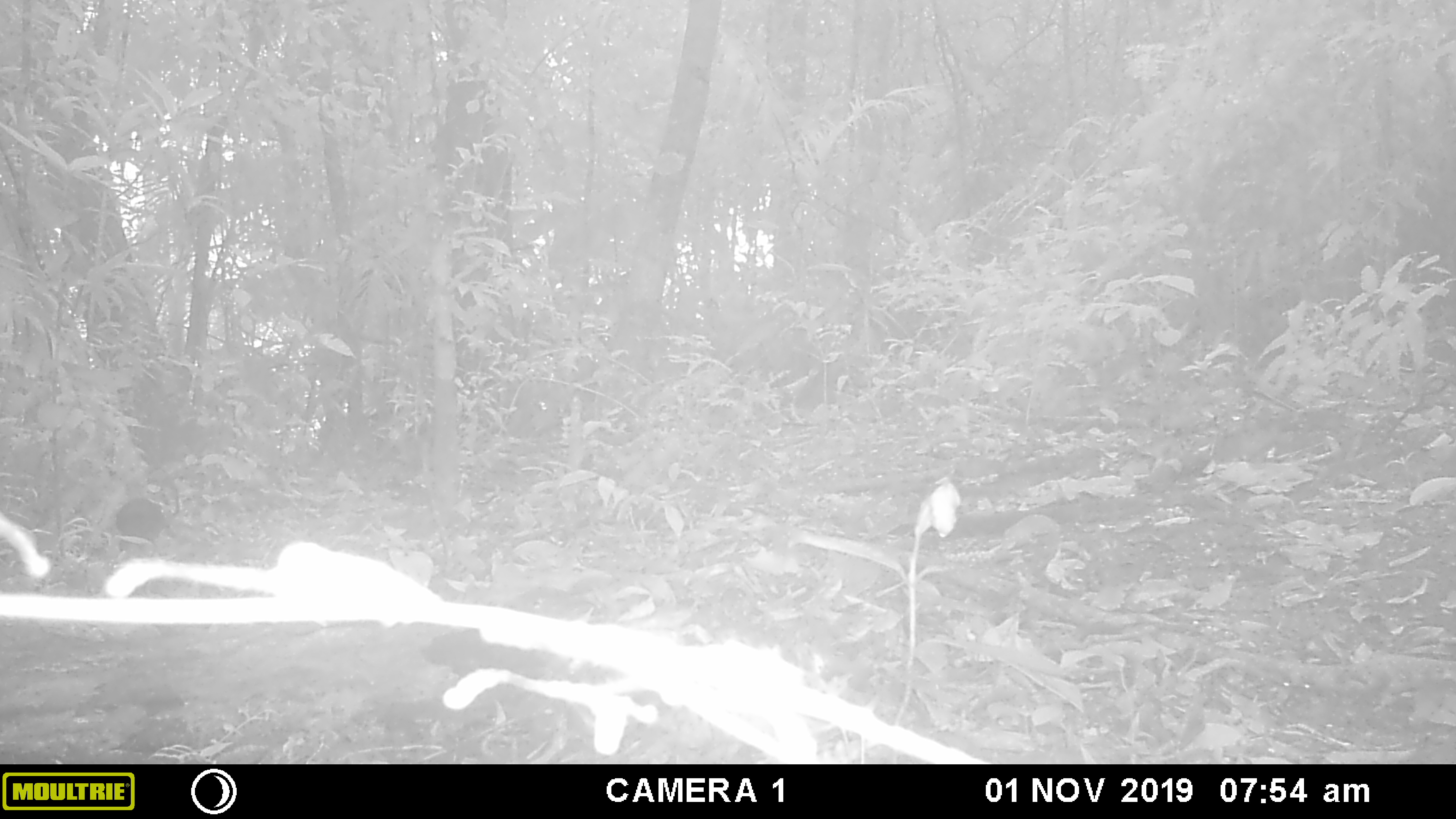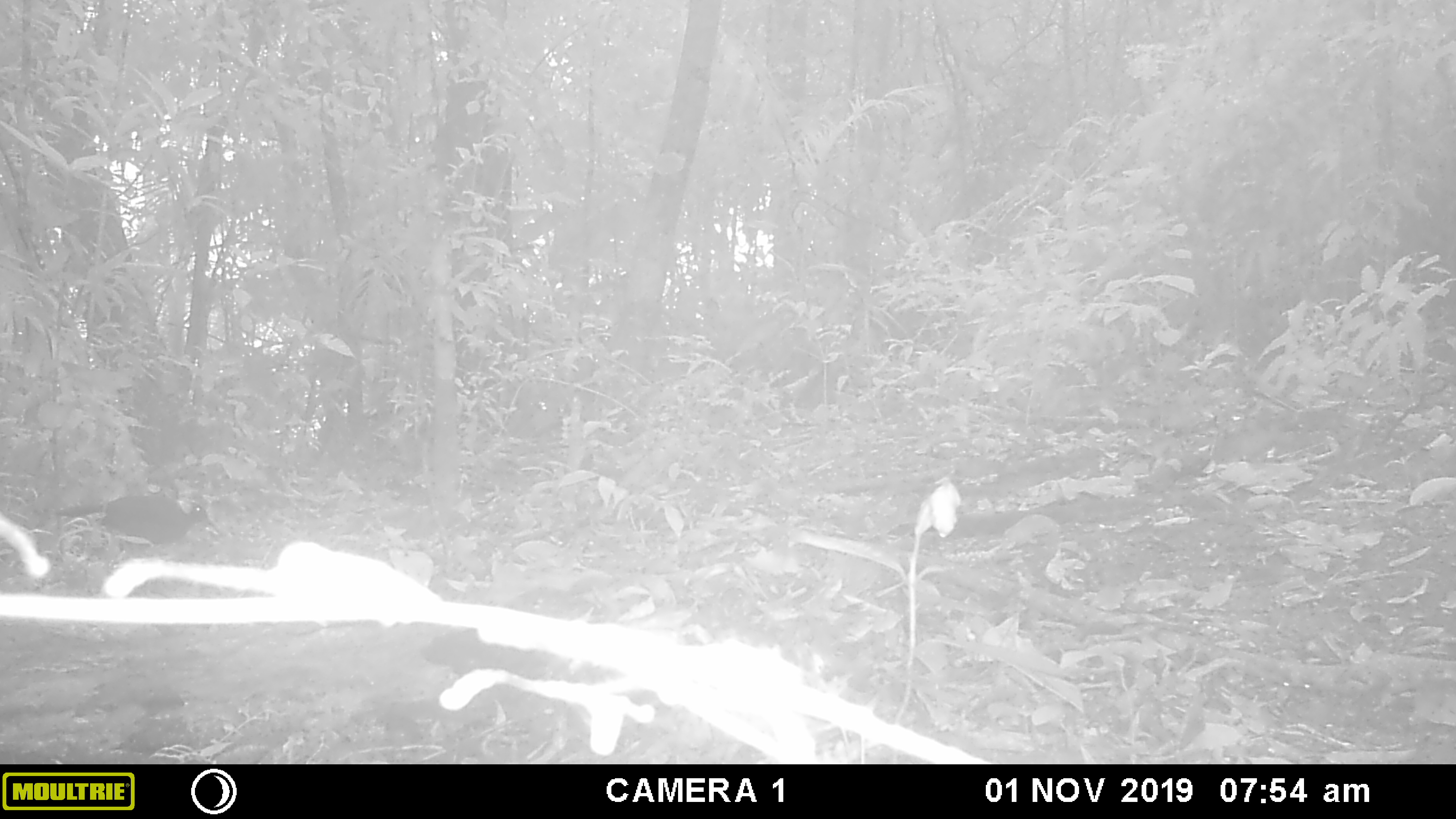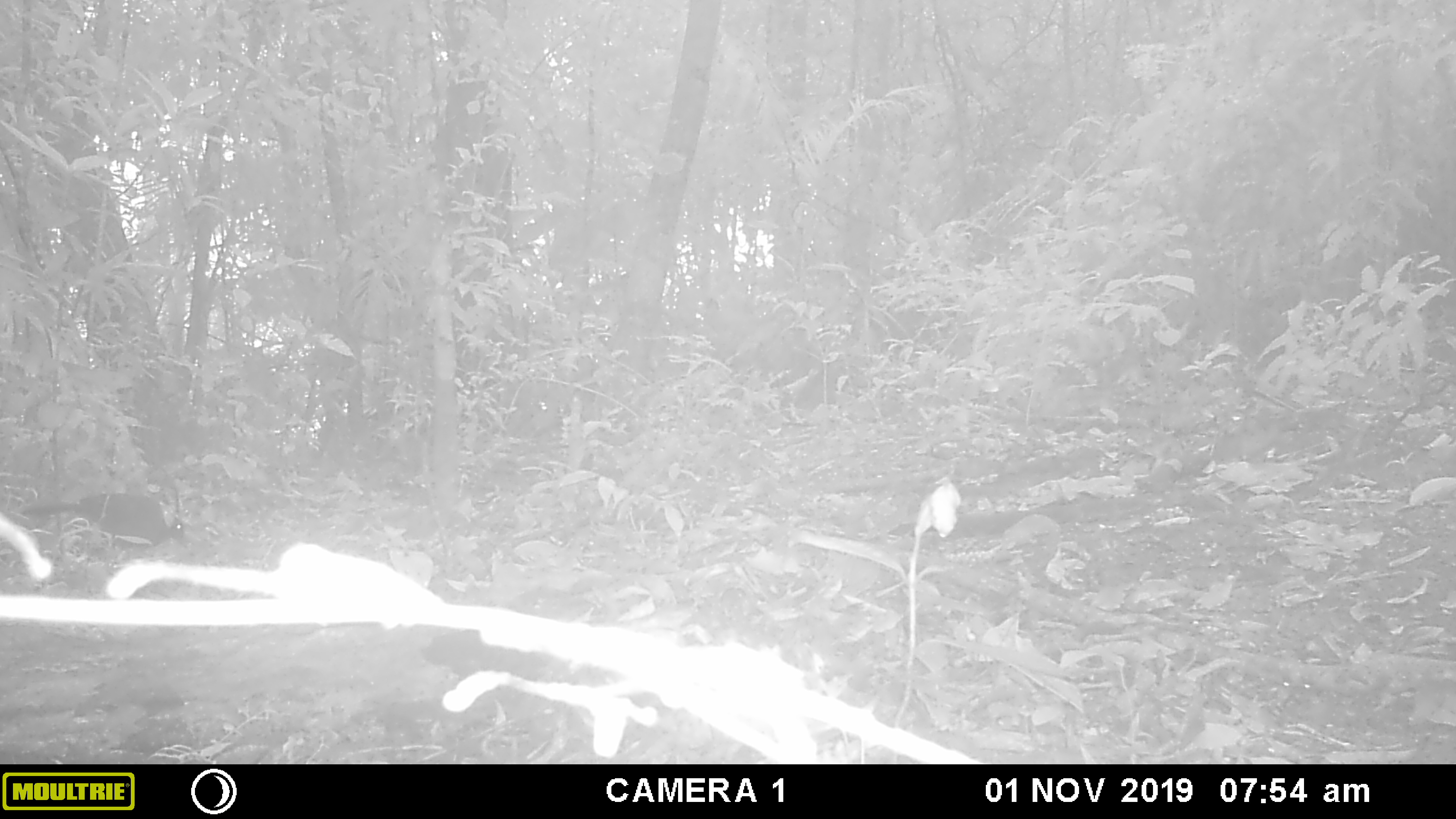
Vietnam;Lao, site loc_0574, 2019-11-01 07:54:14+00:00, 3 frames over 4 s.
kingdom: Animalia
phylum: Chordata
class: Aves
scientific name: Aves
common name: bird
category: unidentified bird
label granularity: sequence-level